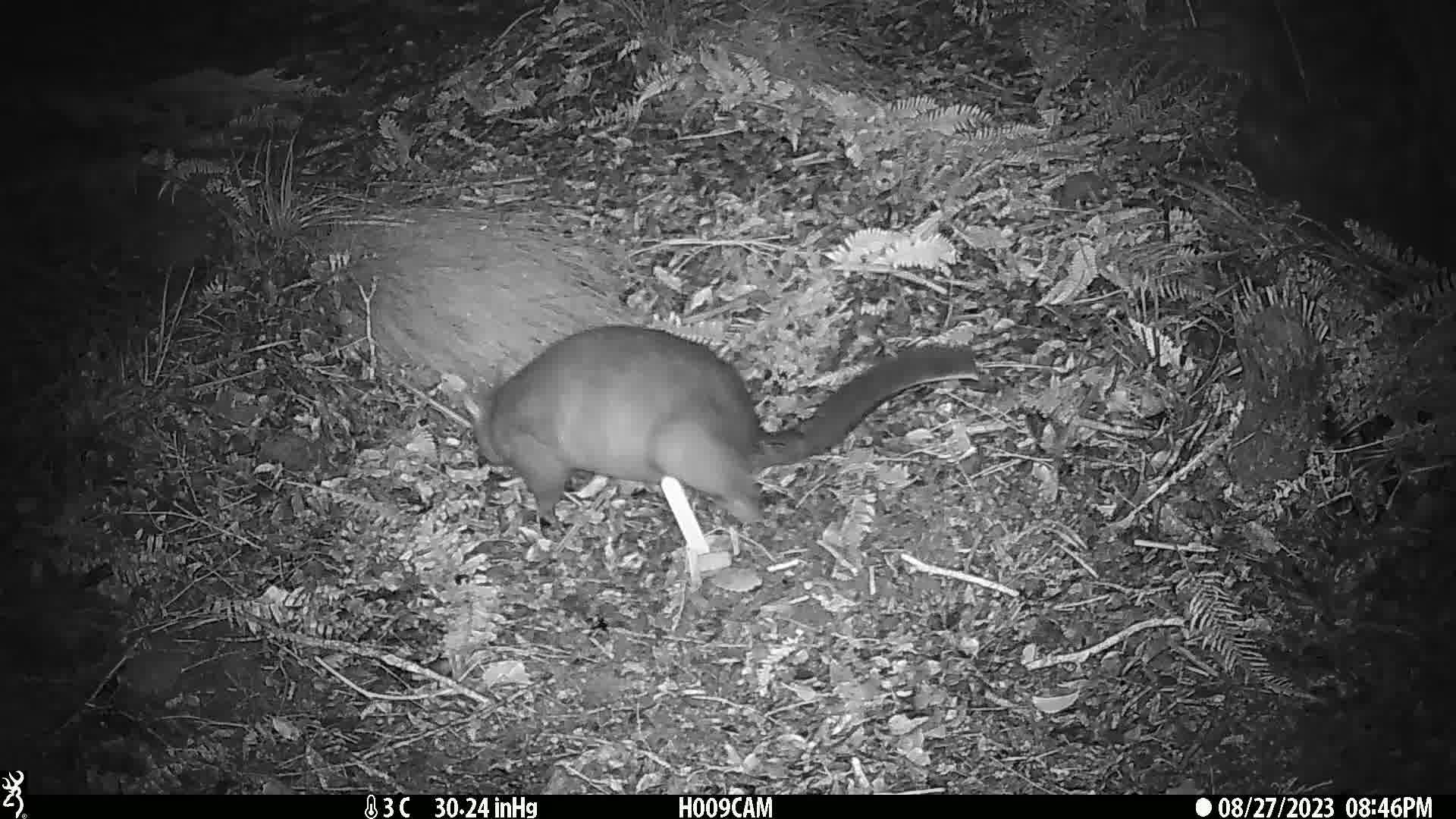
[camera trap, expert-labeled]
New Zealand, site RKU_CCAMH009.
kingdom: Animalia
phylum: Chordata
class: Mammalia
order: Diprotodontia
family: Phalangeridae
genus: Trichosurus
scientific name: Trichosurus vulpecula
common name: common brushtail possum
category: possum